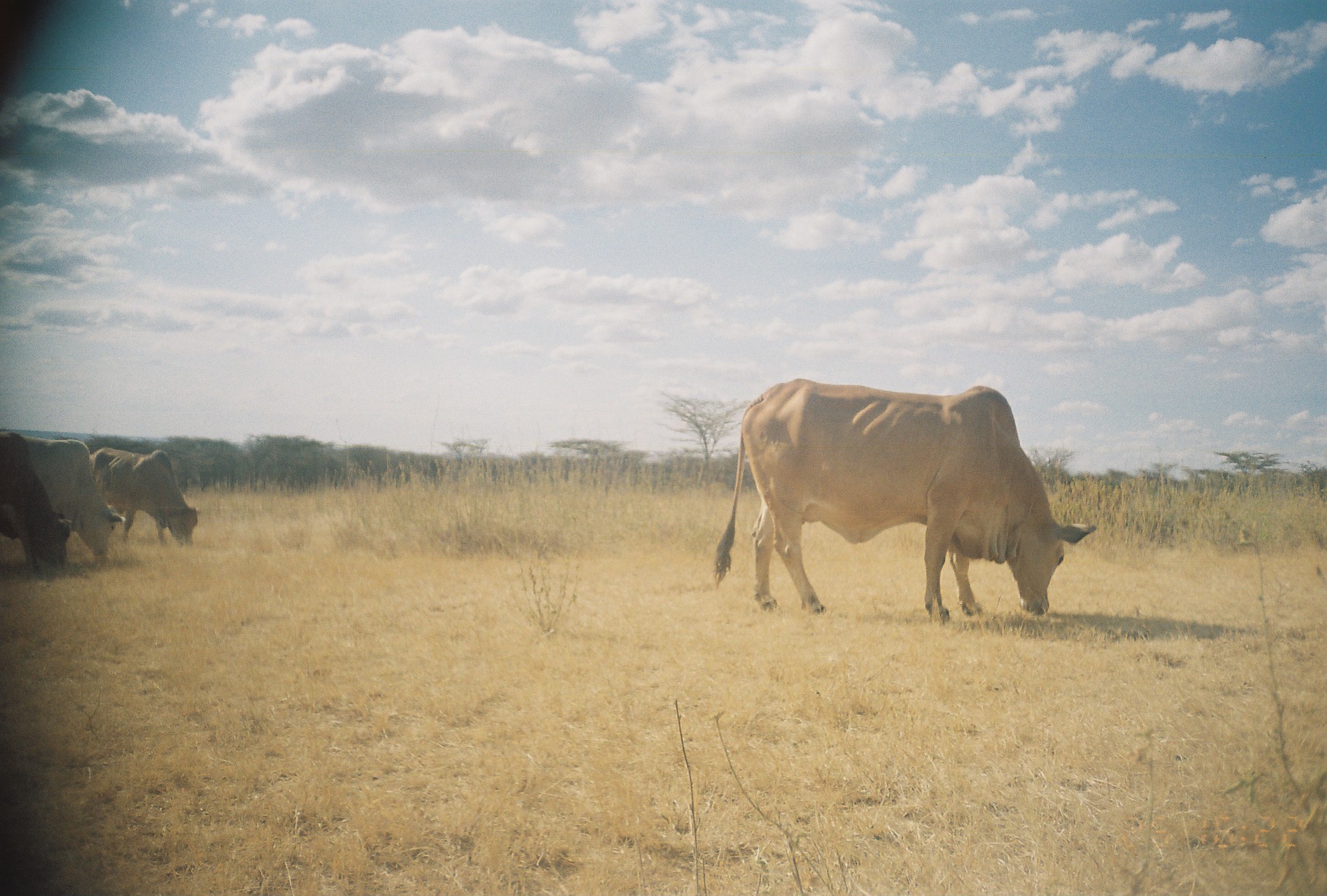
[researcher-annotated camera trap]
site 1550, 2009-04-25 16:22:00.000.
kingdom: Animalia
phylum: Chordata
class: Mammalia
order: Artiodactyla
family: Bovidae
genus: Bos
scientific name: Bos taurus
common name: domestic cattle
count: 4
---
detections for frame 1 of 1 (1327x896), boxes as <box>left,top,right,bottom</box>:
bos taurus: <box>712,377,1097,624</box>; <box>22,435,126,557</box>; <box>89,447,201,550</box>; <box>0,431,74,575</box>